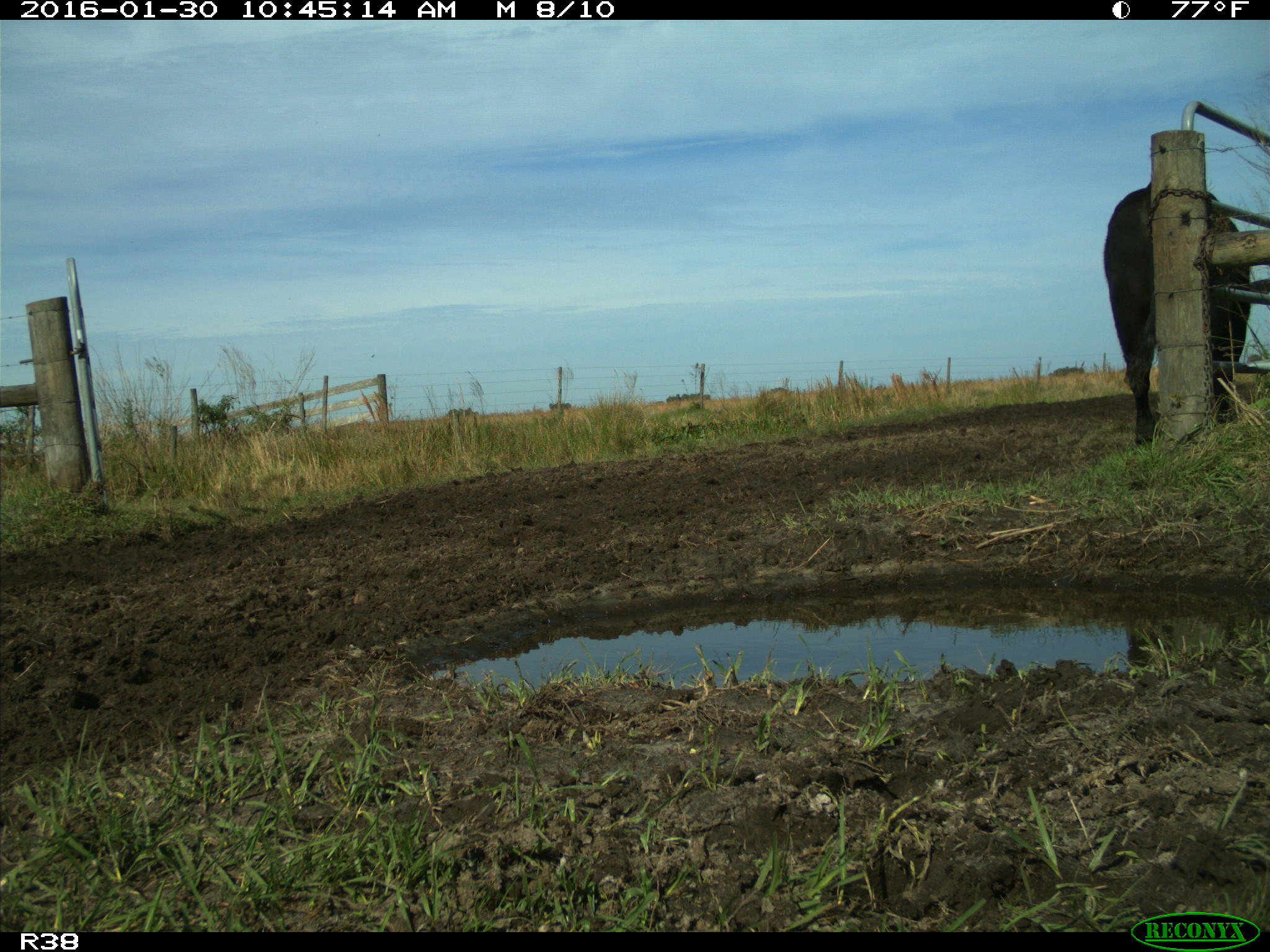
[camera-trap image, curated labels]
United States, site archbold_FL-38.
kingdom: Animalia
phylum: Chordata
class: Mammalia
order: Artiodactyla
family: Bovidae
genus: Bos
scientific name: Bos taurus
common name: domestic cow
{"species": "Bos taurus (domestic cow)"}